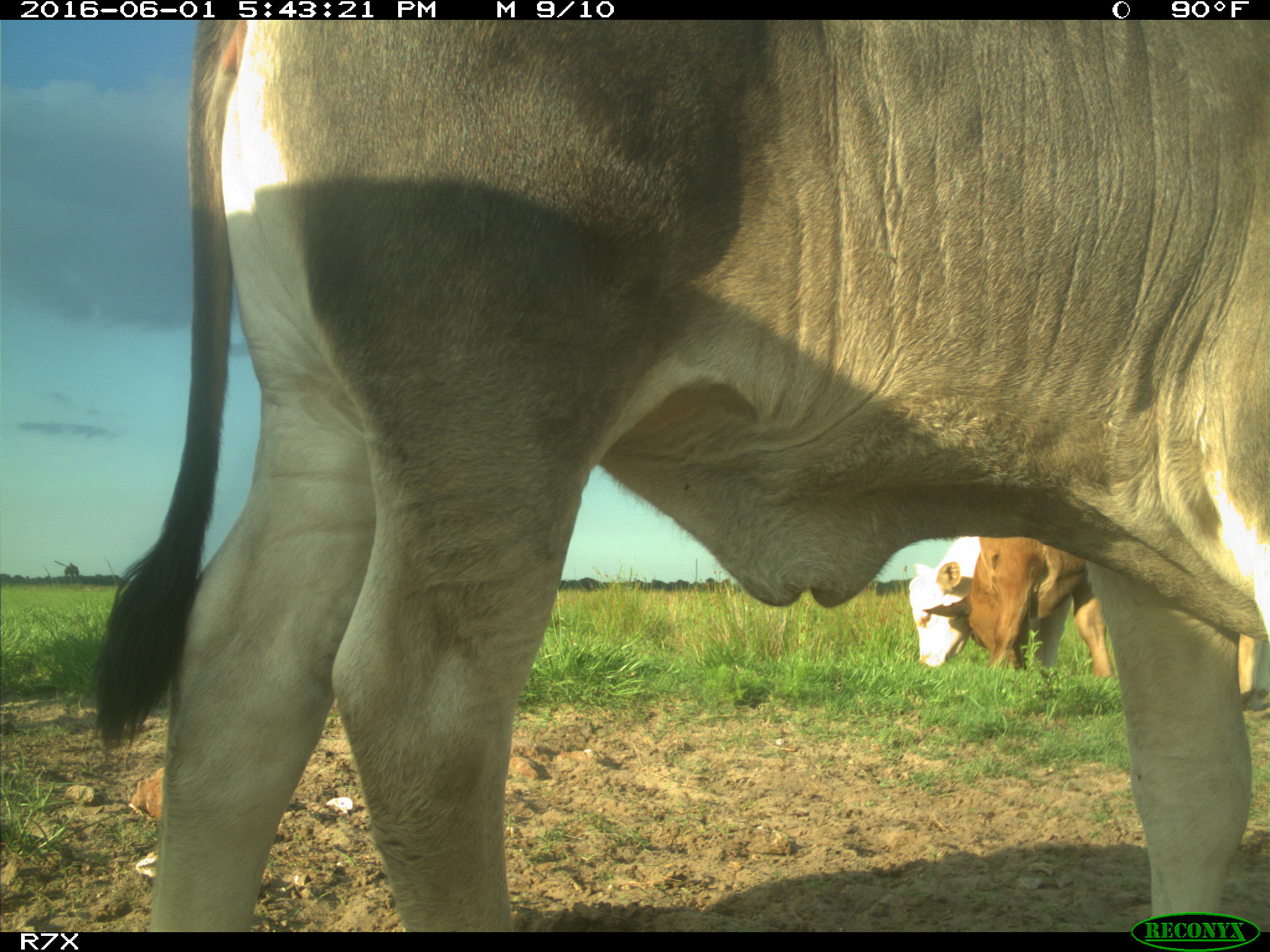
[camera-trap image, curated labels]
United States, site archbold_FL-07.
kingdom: Animalia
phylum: Chordata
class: Mammalia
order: Artiodactyla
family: Bovidae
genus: Bos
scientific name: Bos taurus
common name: domestic cow